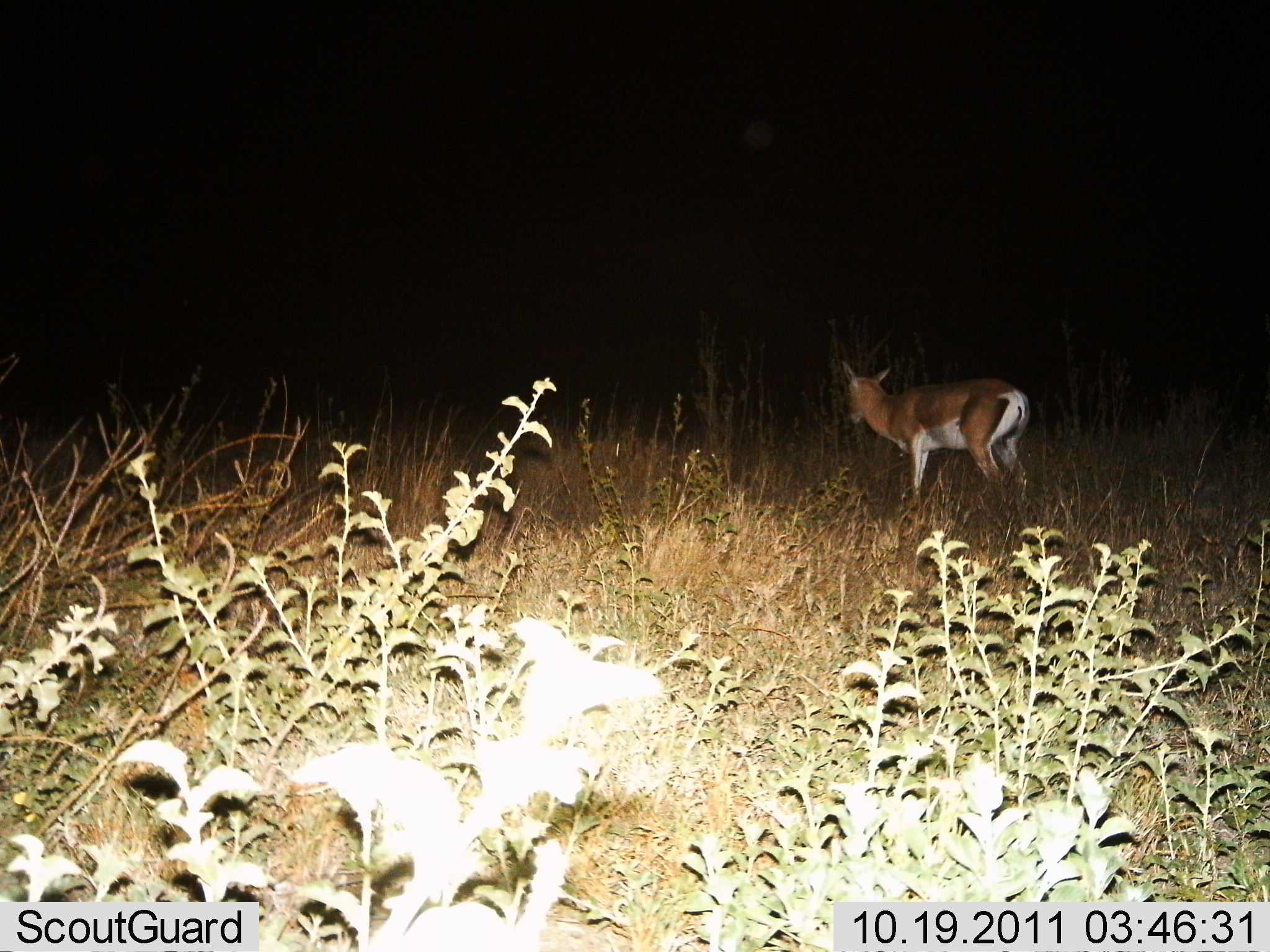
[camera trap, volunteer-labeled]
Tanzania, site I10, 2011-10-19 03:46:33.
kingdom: Animalia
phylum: Chordata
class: Mammalia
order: Artiodactyla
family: Bovidae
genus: Nanger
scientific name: Nanger granti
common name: grant's gazelle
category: gazellegrants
Gazellegrants (grant's gazelle) (Nanger granti), count 1. Behavior (volunteer vote fractions): standing 91%, resting 0%, moving 9%, interacting 0%. Young present (vote fraction): 0%. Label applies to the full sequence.